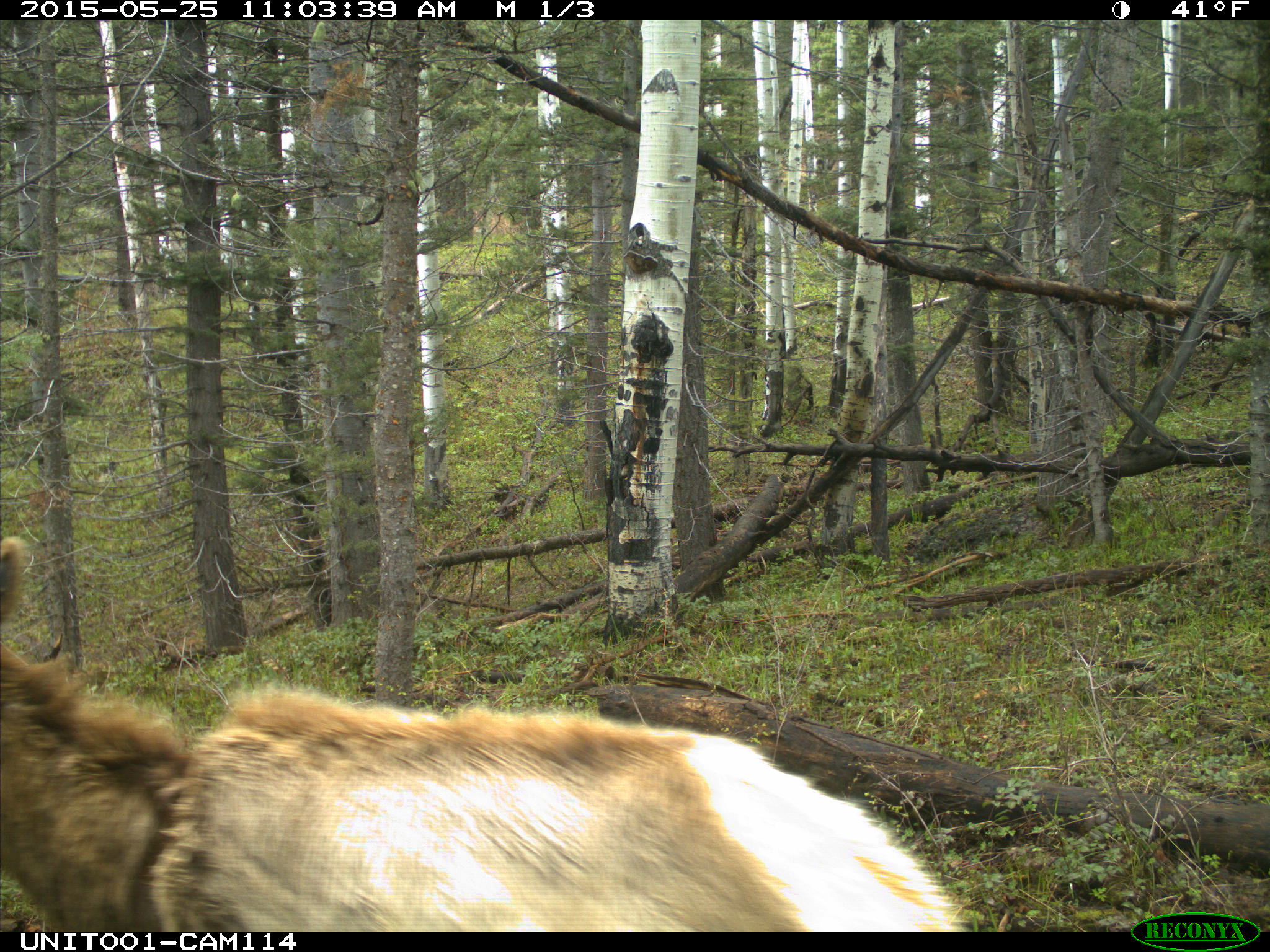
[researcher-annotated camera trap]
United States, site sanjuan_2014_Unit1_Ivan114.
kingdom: Animalia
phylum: Chordata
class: Mammalia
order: Artiodactyla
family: Cervidae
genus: Cervus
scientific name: Cervus elaphus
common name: red deer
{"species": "Cervus elaphus (red deer)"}